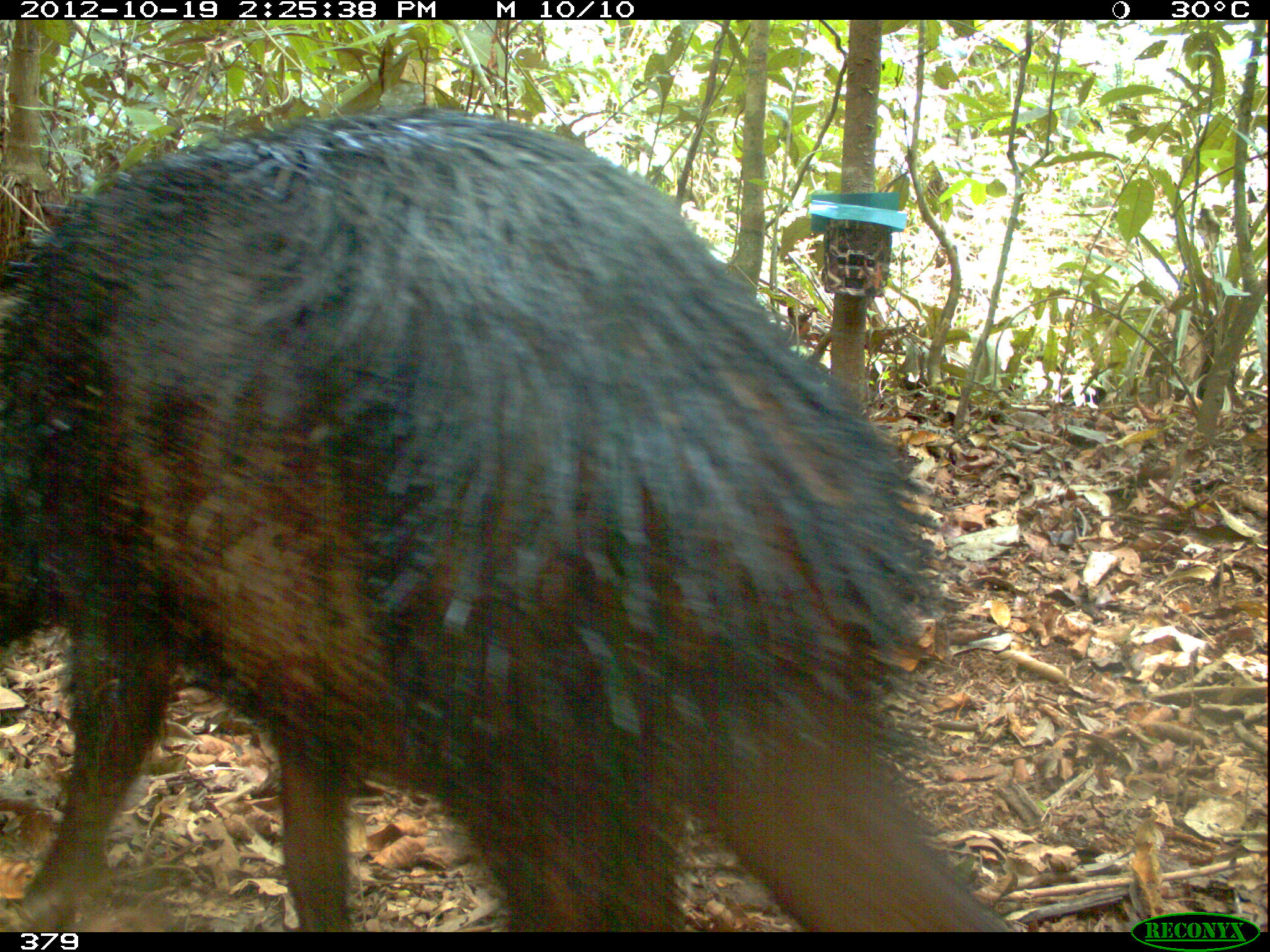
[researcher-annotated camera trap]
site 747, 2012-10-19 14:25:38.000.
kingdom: Animalia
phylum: Chordata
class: Mammalia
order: Artiodactyla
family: Tayassuidae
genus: Tayassu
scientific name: Tayassu pecari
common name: white-lipped peccary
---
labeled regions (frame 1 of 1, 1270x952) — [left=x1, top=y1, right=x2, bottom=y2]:
tayassu pecari: [left=1, top=105, right=1021, bottom=932]